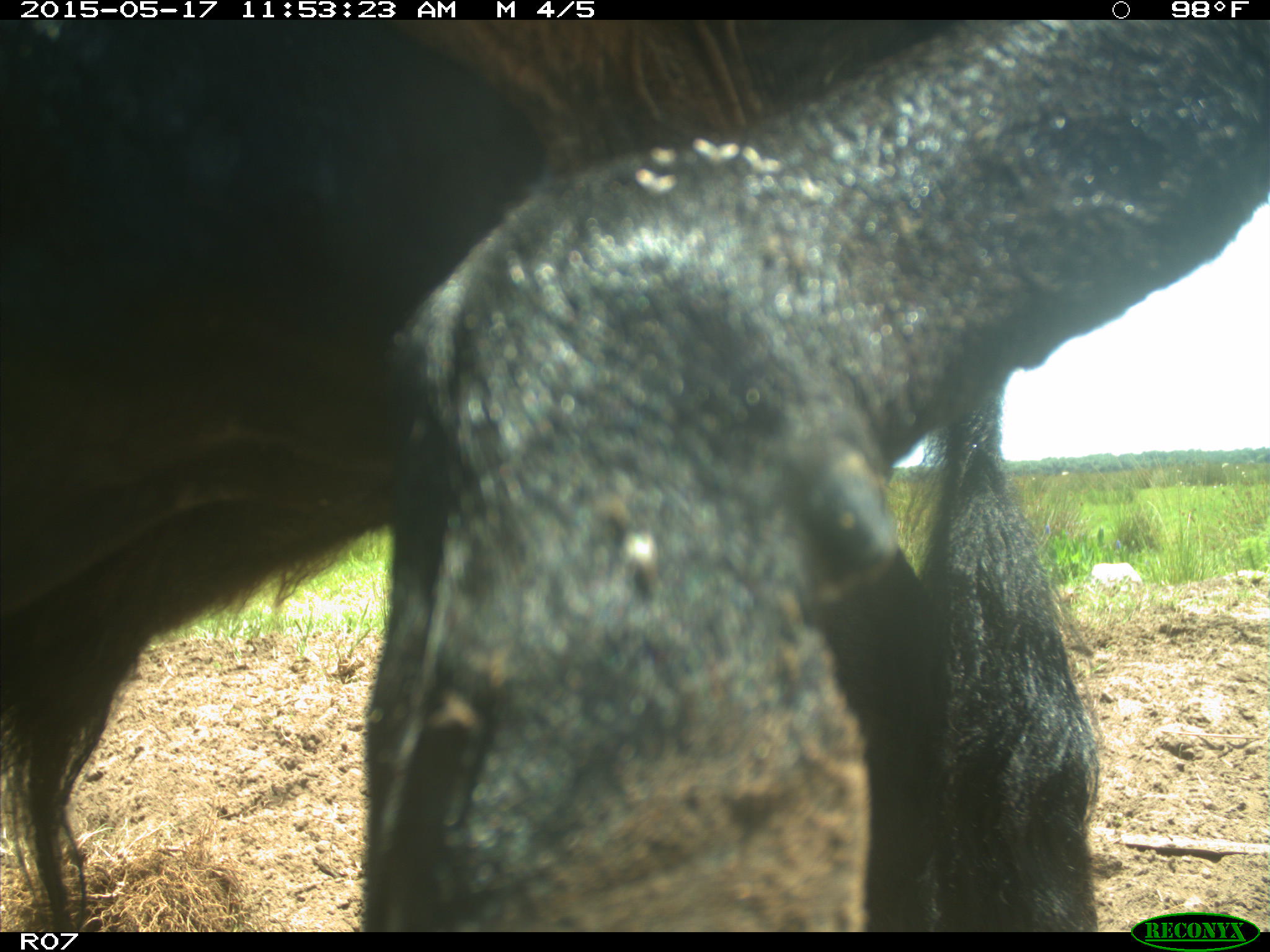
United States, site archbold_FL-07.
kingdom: Animalia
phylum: Chordata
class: Mammalia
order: Artiodactyla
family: Bovidae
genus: Bos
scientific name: Bos taurus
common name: domestic cow